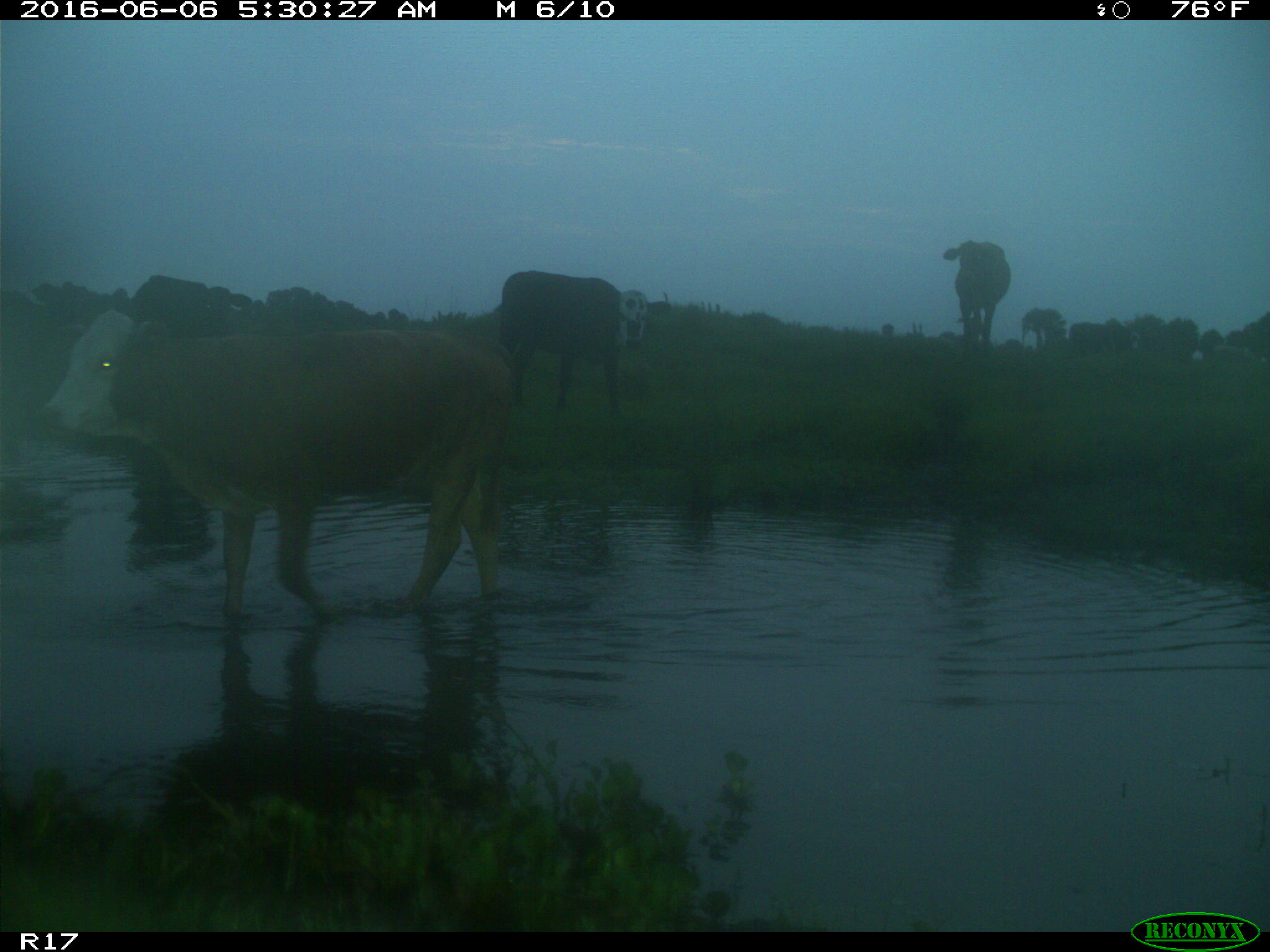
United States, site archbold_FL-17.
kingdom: Animalia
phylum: Chordata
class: Mammalia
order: Artiodactyla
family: Bovidae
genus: Bos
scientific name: Bos taurus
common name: domestic cow